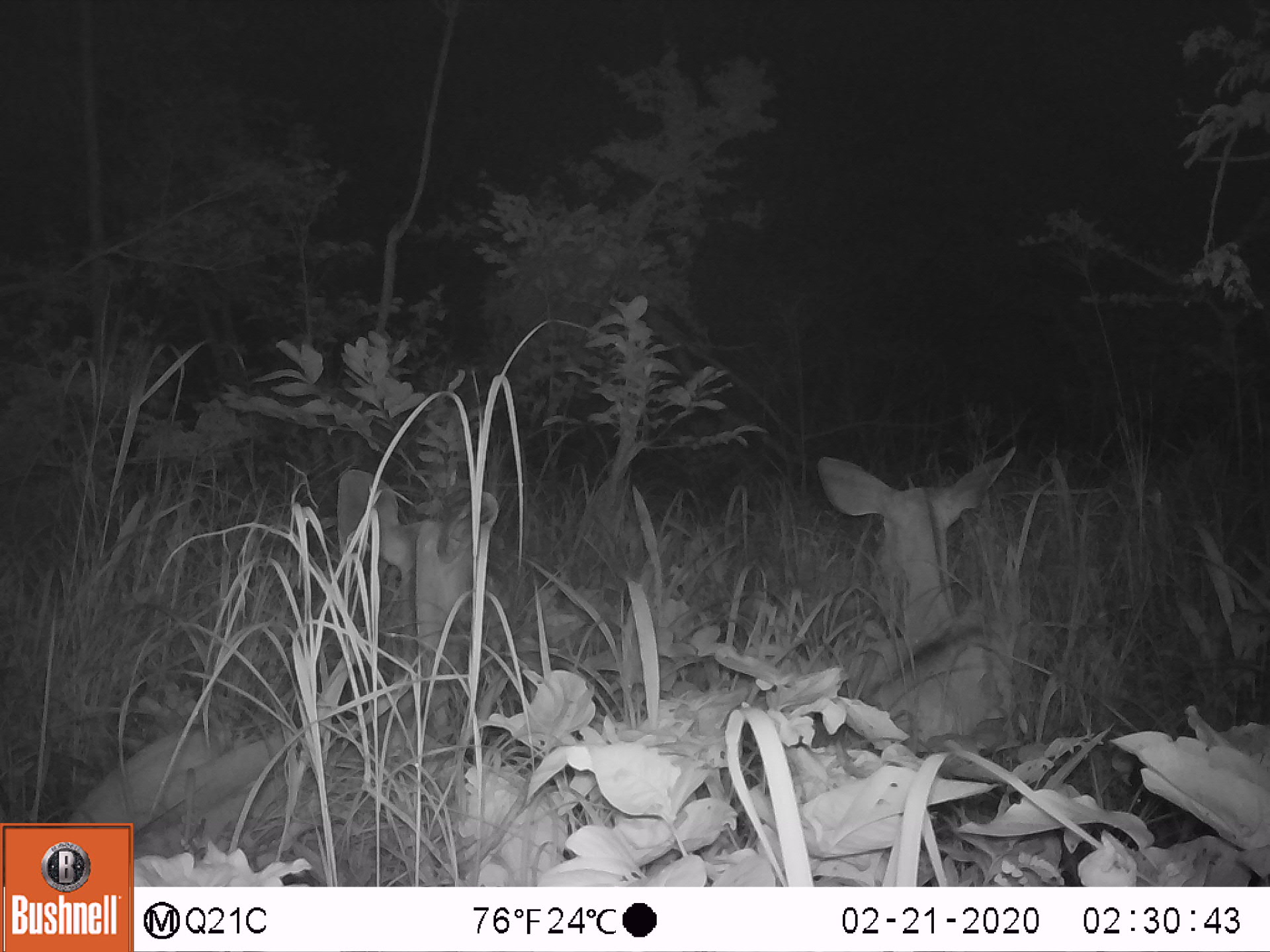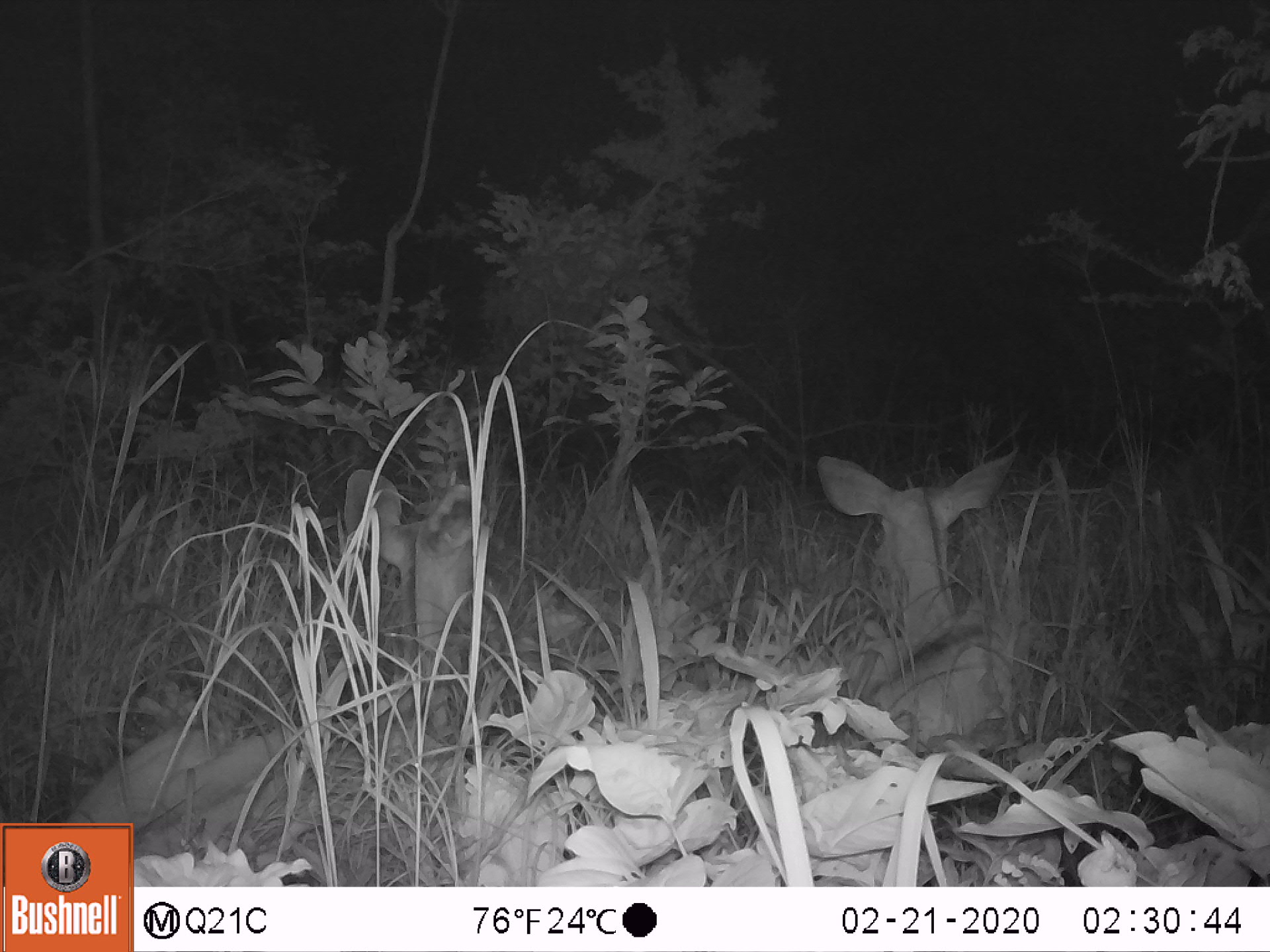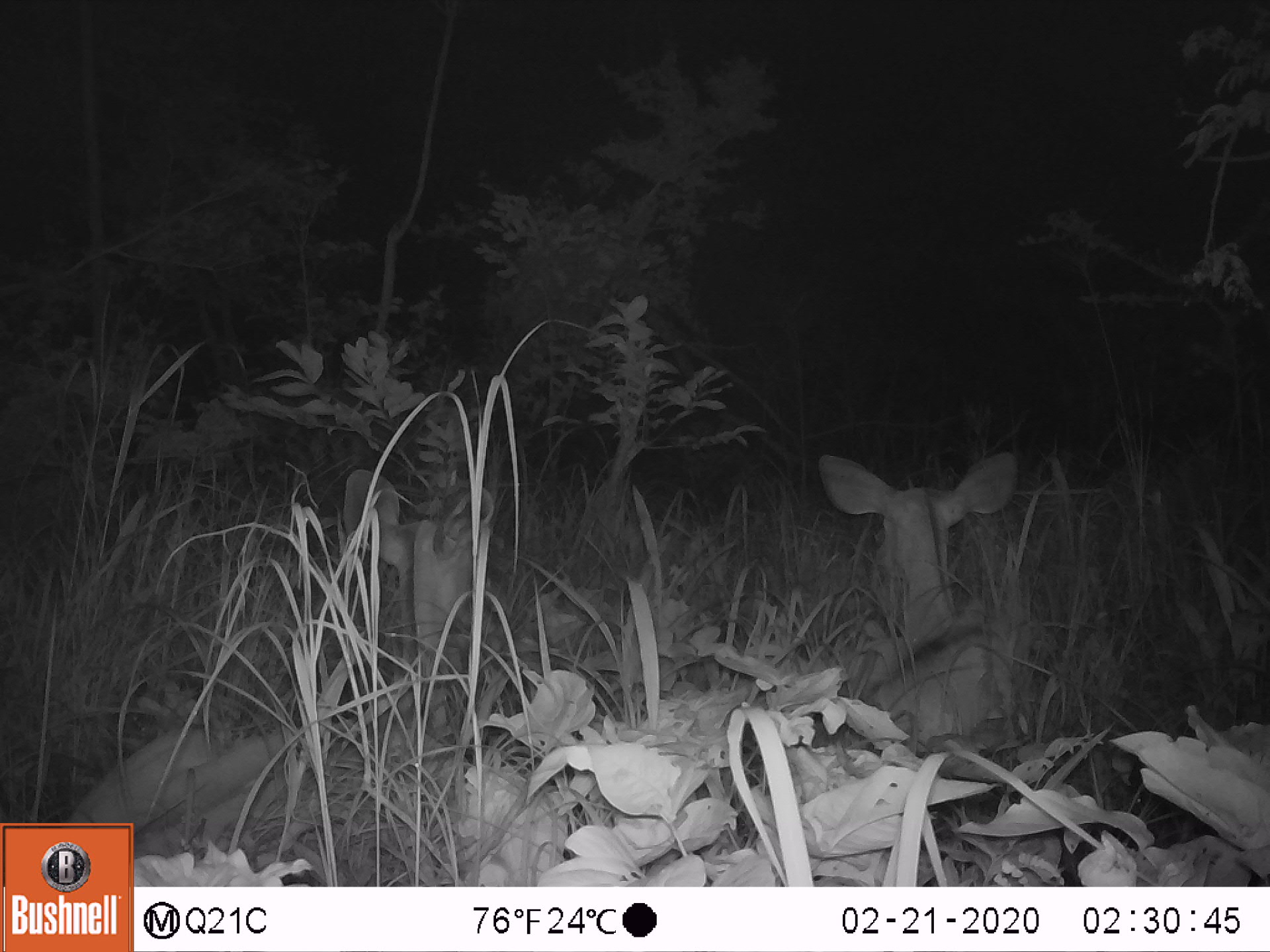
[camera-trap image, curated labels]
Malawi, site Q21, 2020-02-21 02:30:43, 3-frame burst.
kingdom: Animalia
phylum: Chordata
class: Mammalia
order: Artiodactyla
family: Bovidae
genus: Tragelaphus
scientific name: Tragelaphus strepsiceros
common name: greater kudu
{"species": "greater kudu (Tragelaphus strepsiceros)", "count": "2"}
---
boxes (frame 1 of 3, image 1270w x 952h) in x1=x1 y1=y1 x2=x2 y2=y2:
greater kudu: x1=71 y1=476 x2=521 y2=814; x1=813 y1=436 x2=1040 y2=747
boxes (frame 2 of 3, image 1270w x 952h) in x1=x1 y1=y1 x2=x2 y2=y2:
greater kudu: x1=66 y1=463 x2=519 y2=819; x1=801 y1=437 x2=1039 y2=762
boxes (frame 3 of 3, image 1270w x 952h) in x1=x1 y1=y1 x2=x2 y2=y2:
greater kudu: x1=83 y1=481 x2=521 y2=821; x1=811 y1=439 x2=1049 y2=756